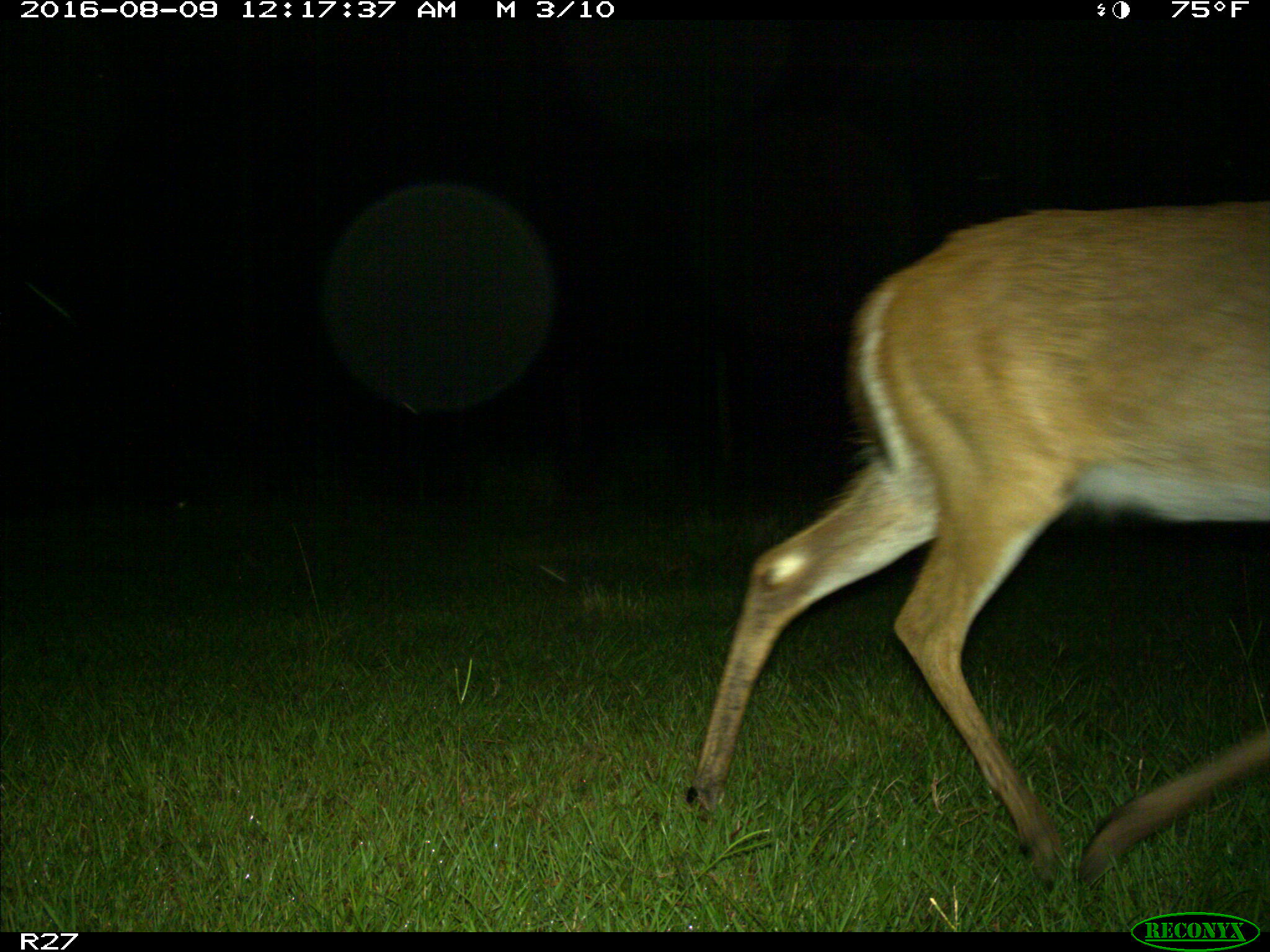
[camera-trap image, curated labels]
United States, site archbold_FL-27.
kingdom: Animalia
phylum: Chordata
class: Mammalia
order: Artiodactyla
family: Cervidae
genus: Odocoileus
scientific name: Odocoileus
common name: deer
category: unidentified deer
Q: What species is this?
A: Unidentified deer (deer) (Odocoileus).